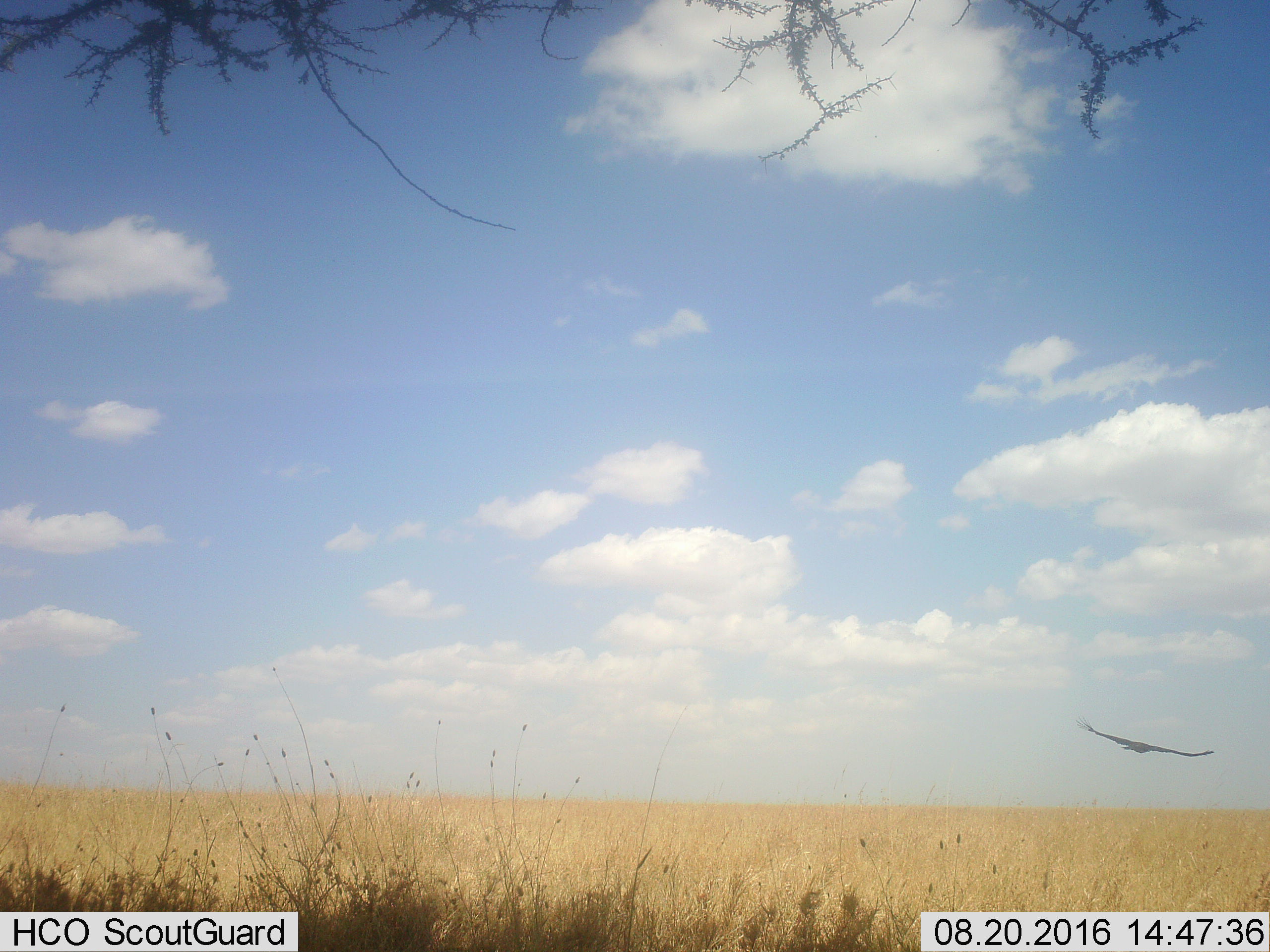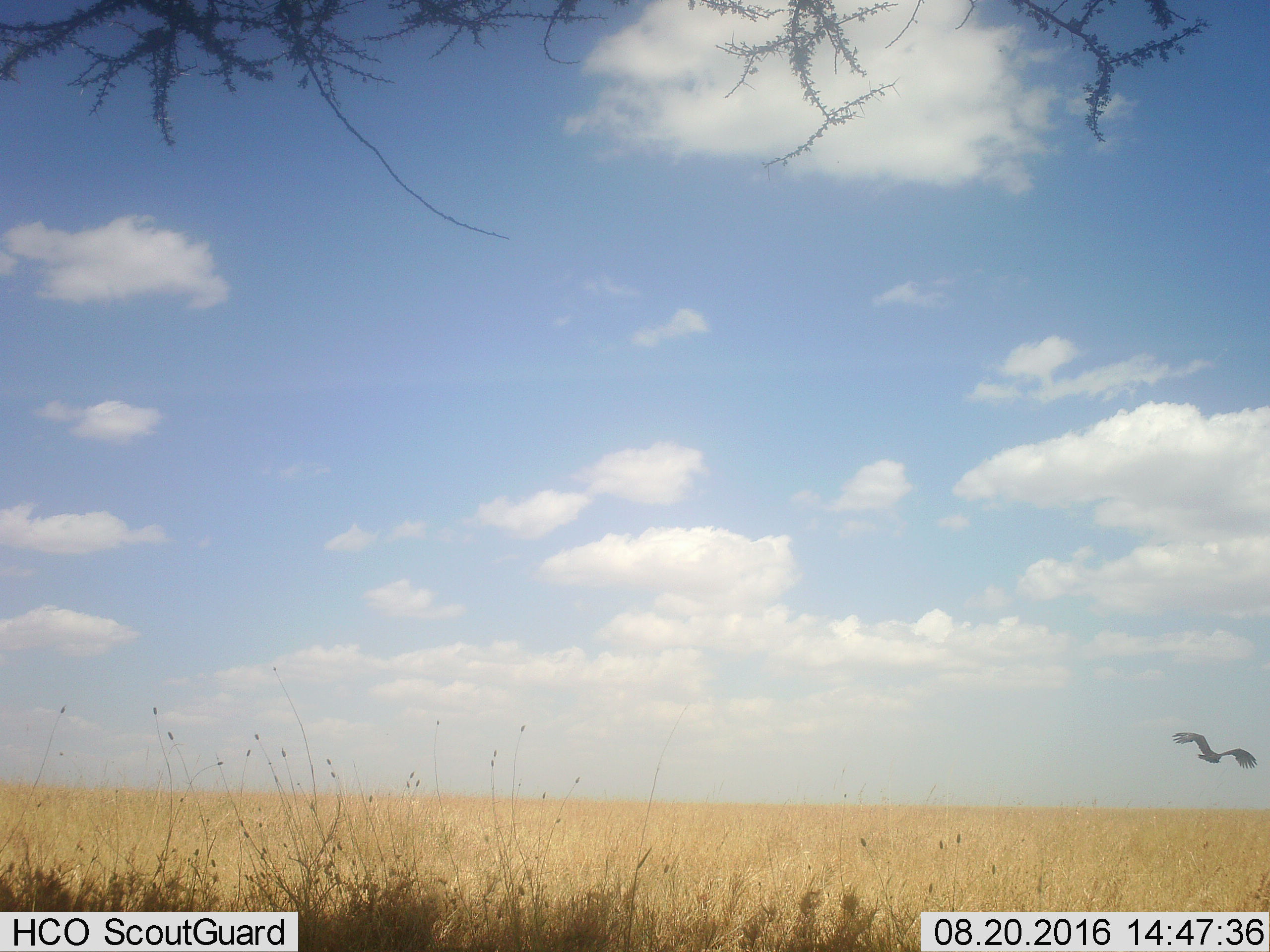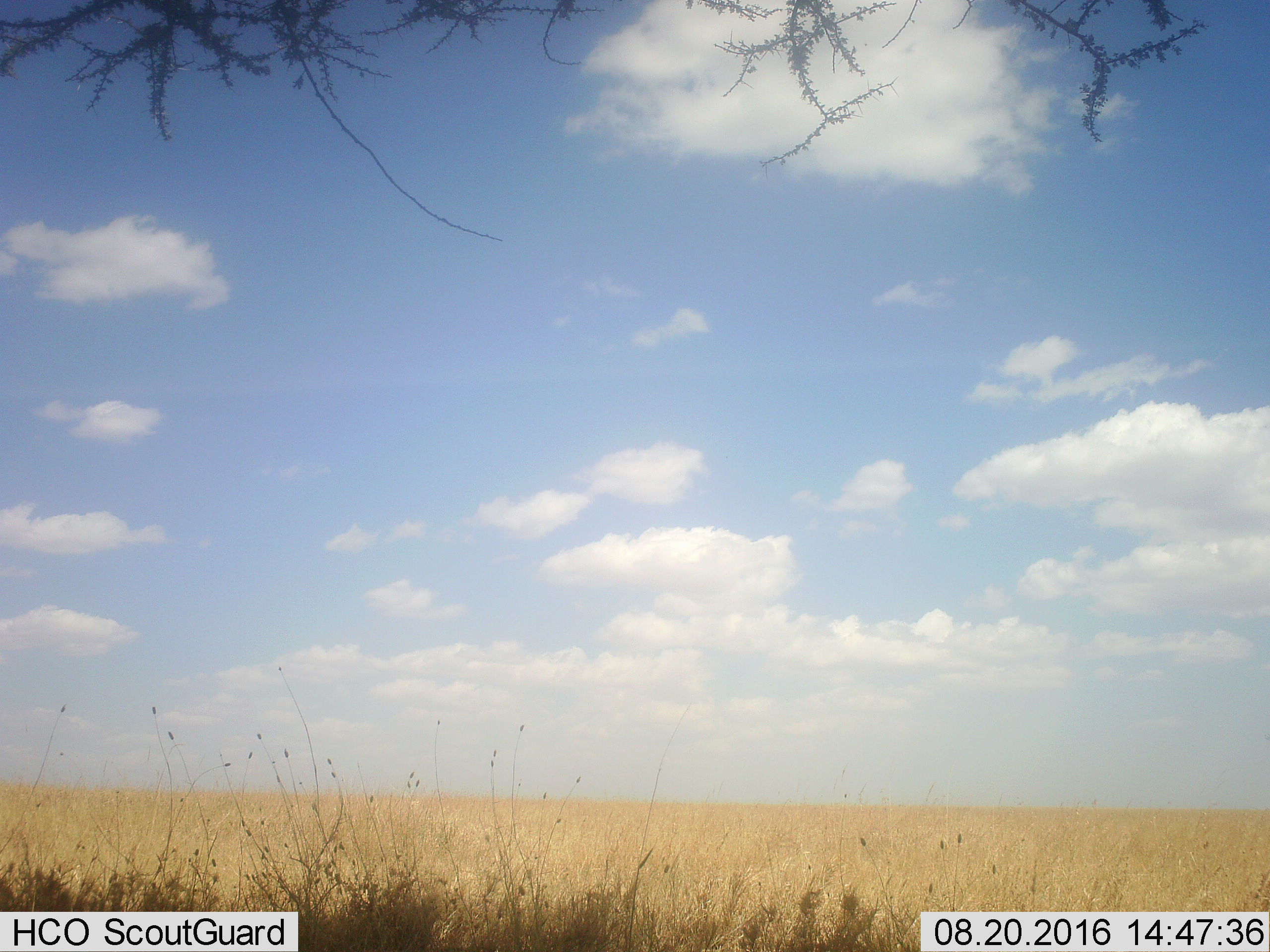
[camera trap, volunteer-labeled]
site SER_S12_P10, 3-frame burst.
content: unidentified animal